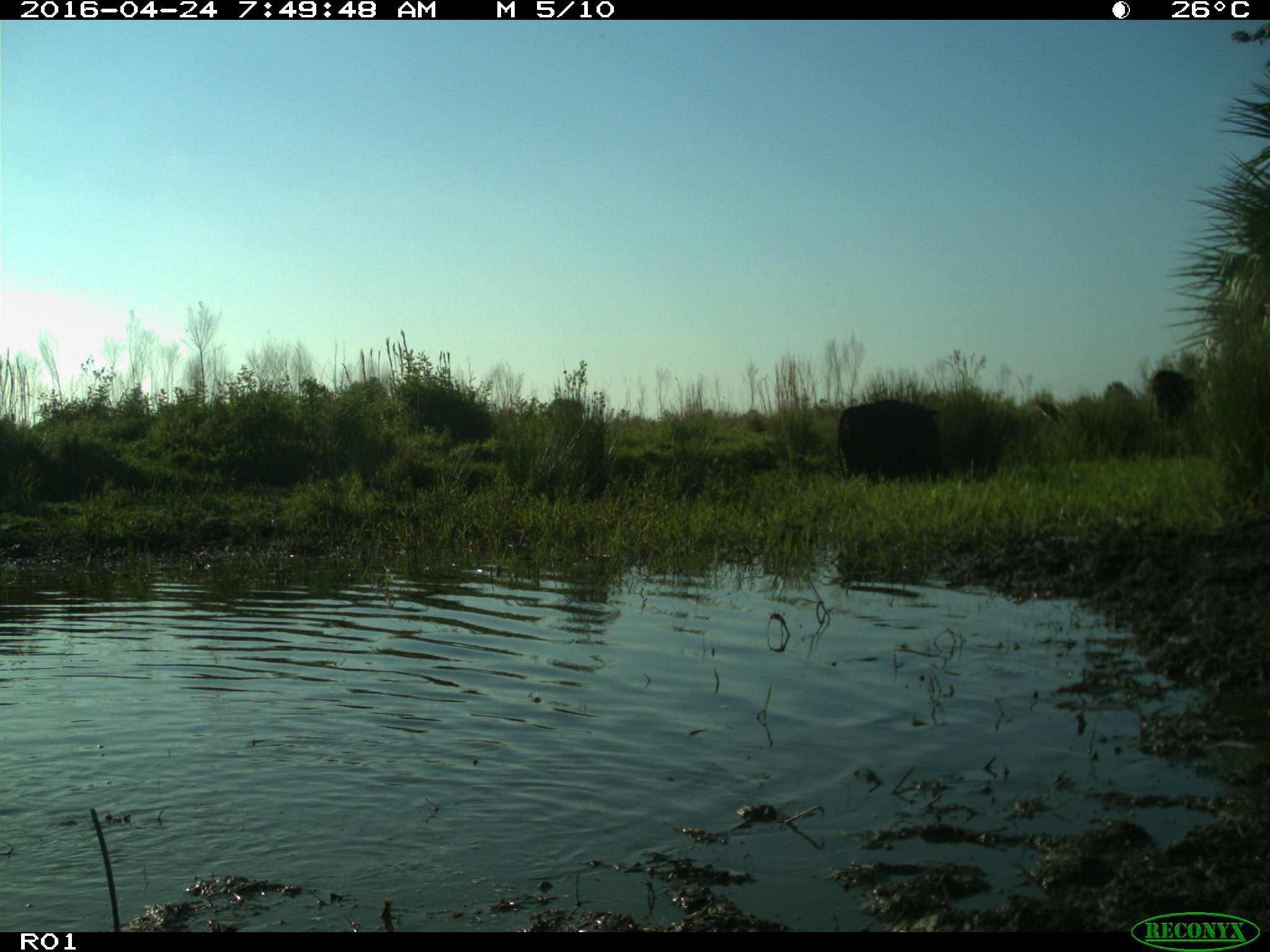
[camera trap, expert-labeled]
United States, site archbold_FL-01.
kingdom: Animalia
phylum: Chordata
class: Mammalia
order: Artiodactyla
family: Bovidae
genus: Bos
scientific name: Bos taurus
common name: domestic cow